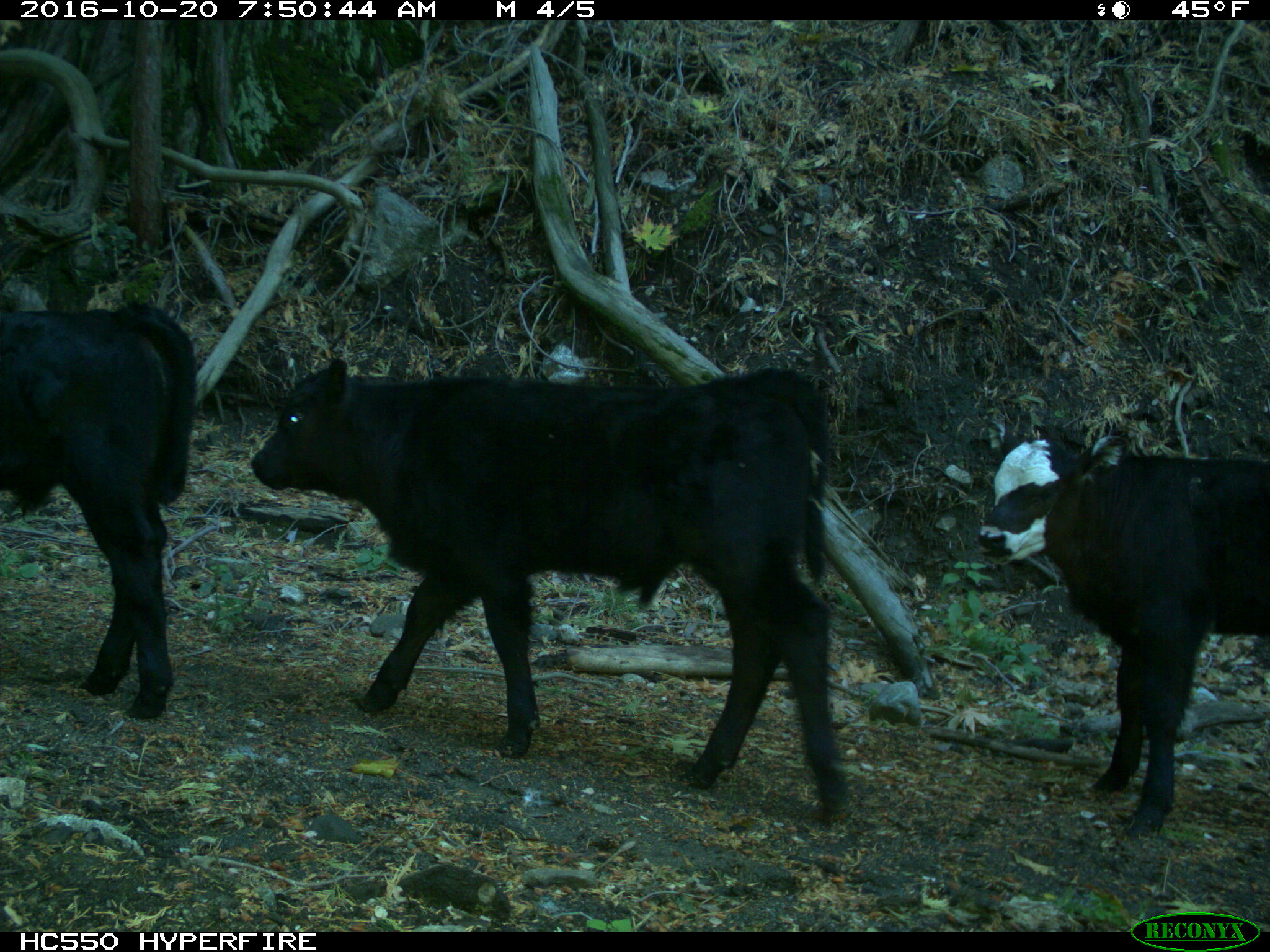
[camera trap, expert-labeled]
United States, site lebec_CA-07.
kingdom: Animalia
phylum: Chordata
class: Mammalia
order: Artiodactyla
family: Bovidae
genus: Bos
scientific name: Bos taurus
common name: domestic cow